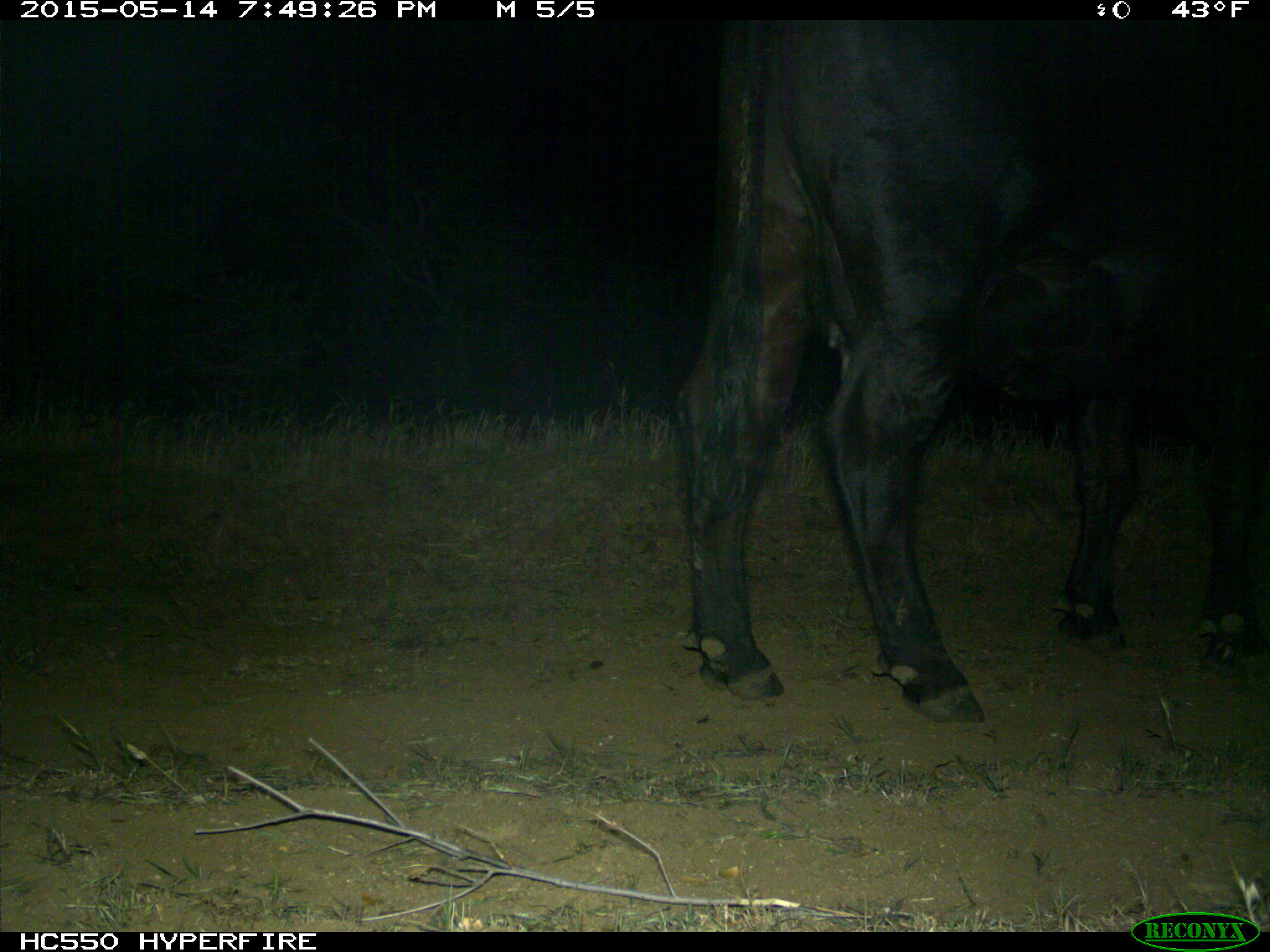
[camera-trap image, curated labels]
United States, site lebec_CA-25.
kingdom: Animalia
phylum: Chordata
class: Mammalia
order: Artiodactyla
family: Bovidae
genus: Bos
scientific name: Bos taurus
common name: domestic cow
Bos taurus (domestic cow).